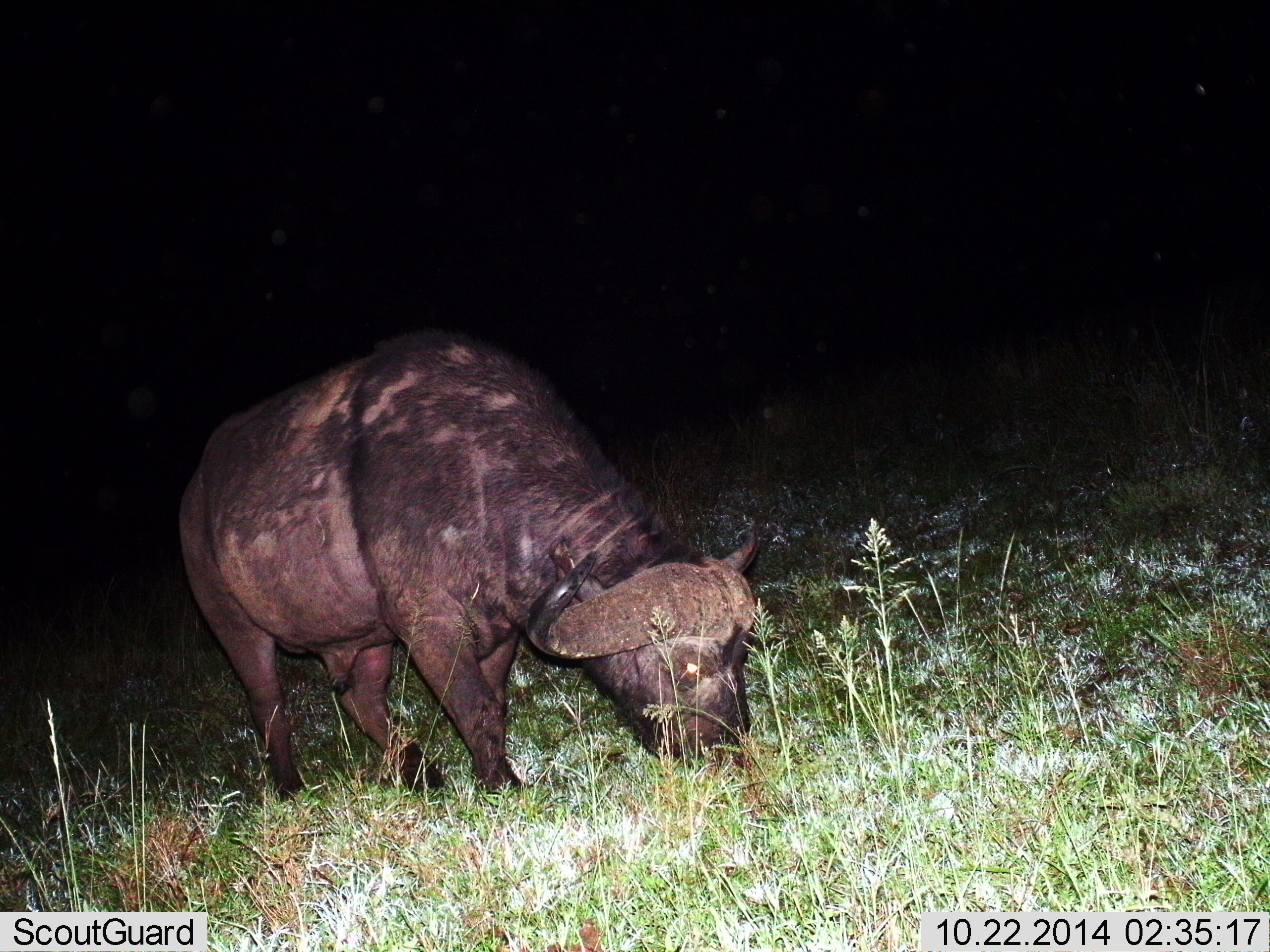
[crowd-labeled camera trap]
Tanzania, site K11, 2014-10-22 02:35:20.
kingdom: Animalia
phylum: Chordata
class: Mammalia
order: Artiodactyla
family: Bovidae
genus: Syncerus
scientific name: Syncerus caffer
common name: cape buffalo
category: buffalo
Buffalo (cape buffalo) (Syncerus caffer), count 1. Behavior (volunteer vote fractions): standing 30%, resting 0%, moving 0%, interacting 0%. Young present (vote fraction): 0%. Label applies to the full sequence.